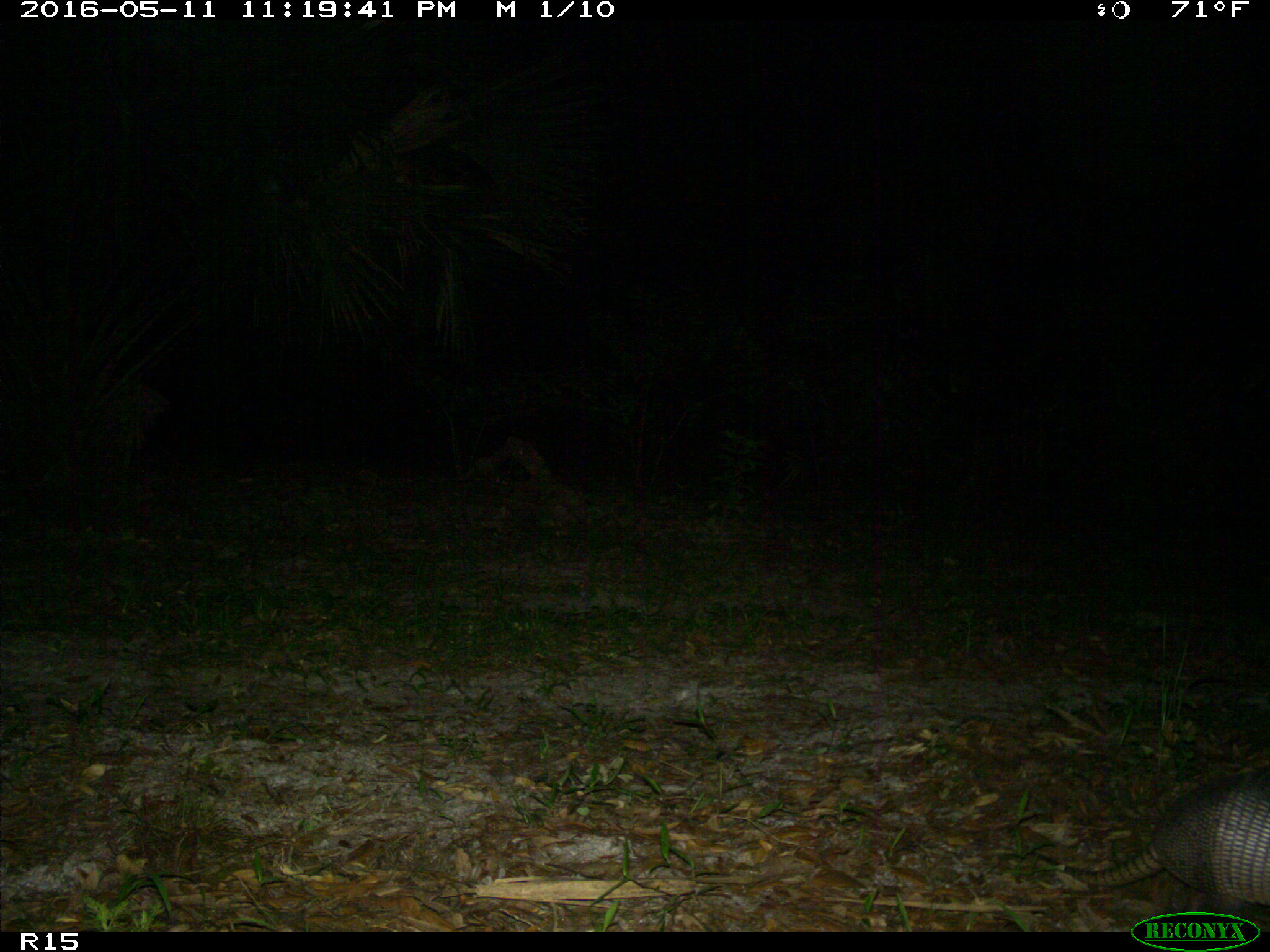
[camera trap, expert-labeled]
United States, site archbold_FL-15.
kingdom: Animalia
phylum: Chordata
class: Mammalia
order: Cingulata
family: Dasypodidae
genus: Dasypus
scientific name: Dasypus novemcinctus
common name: nine-banded armadillo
Dasypus novemcinctus (nine-banded armadillo).